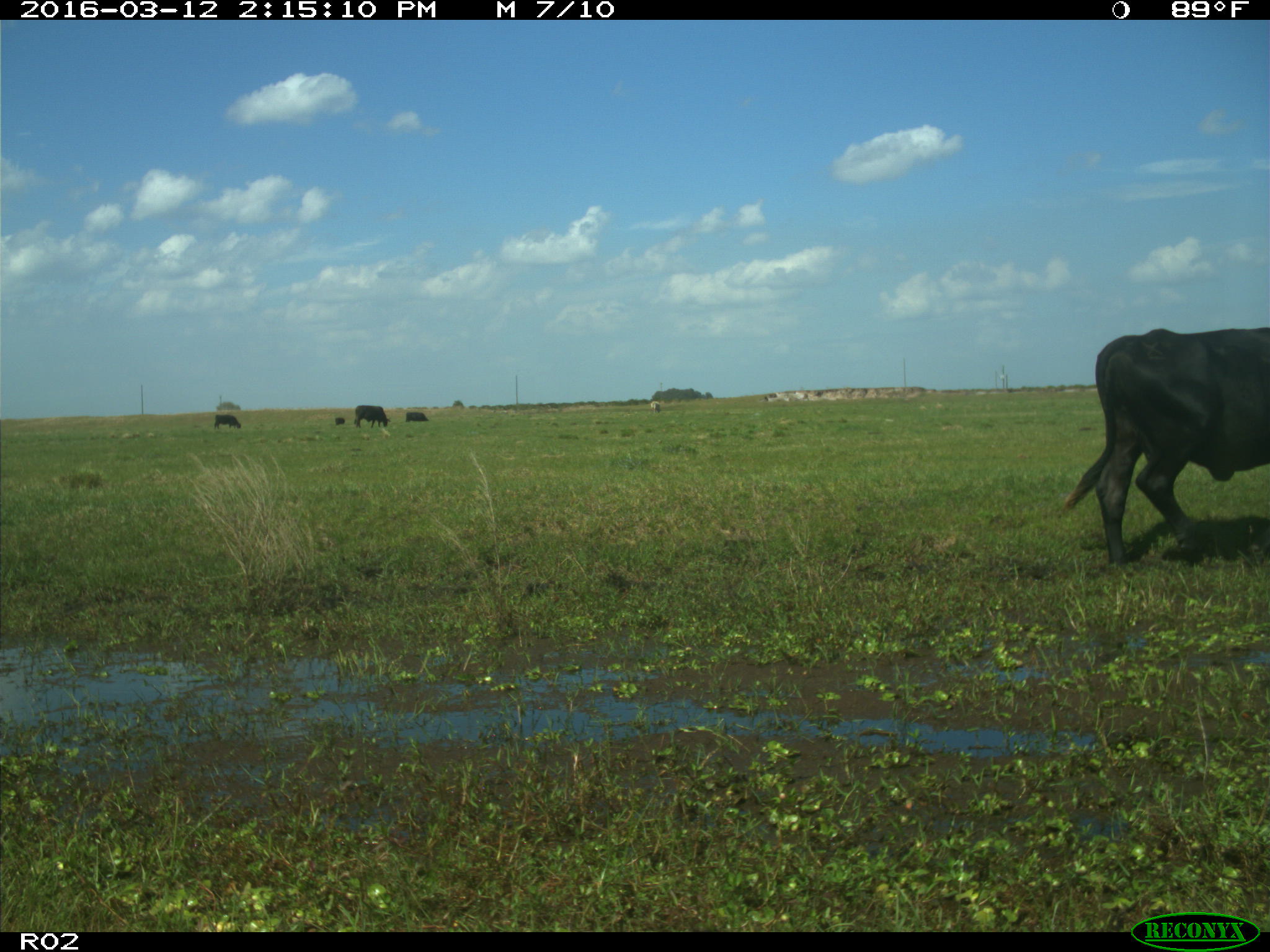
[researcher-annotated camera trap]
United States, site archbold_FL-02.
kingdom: Animalia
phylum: Chordata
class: Mammalia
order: Artiodactyla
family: Bovidae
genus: Bos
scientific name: Bos taurus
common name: domestic cow